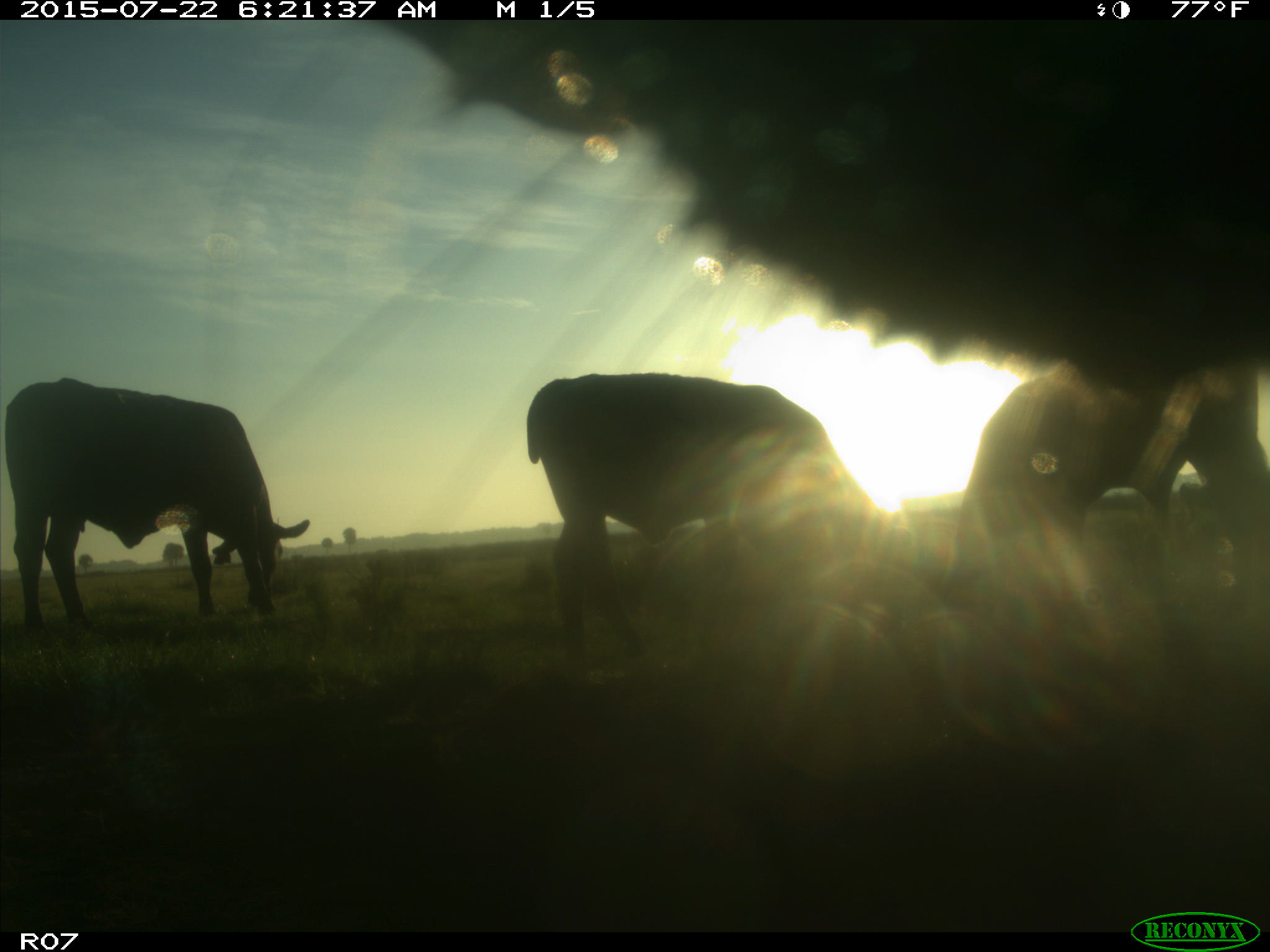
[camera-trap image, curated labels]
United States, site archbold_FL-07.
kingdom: Animalia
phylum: Chordata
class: Mammalia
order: Artiodactyla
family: Suidae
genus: Sus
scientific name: Sus scrofa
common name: wild boar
Sus scrofa (wild boar).